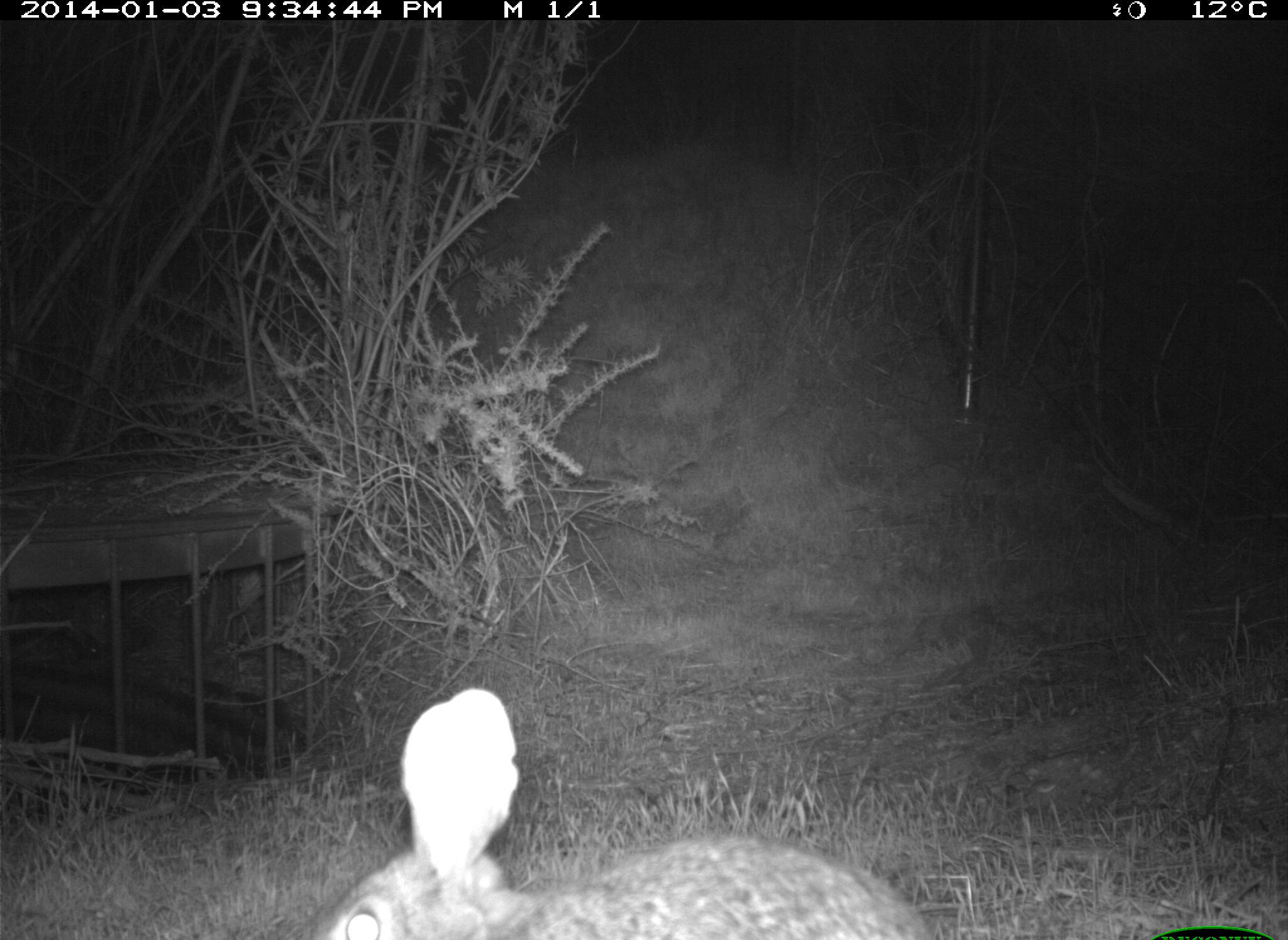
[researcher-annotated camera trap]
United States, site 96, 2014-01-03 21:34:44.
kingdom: Animalia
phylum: Chordata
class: Mammalia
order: Lagomorpha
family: Leporidae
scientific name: Leporidae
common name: rabbits and hares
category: rabbit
Rabbit (rabbits and hares) (Leporidae).